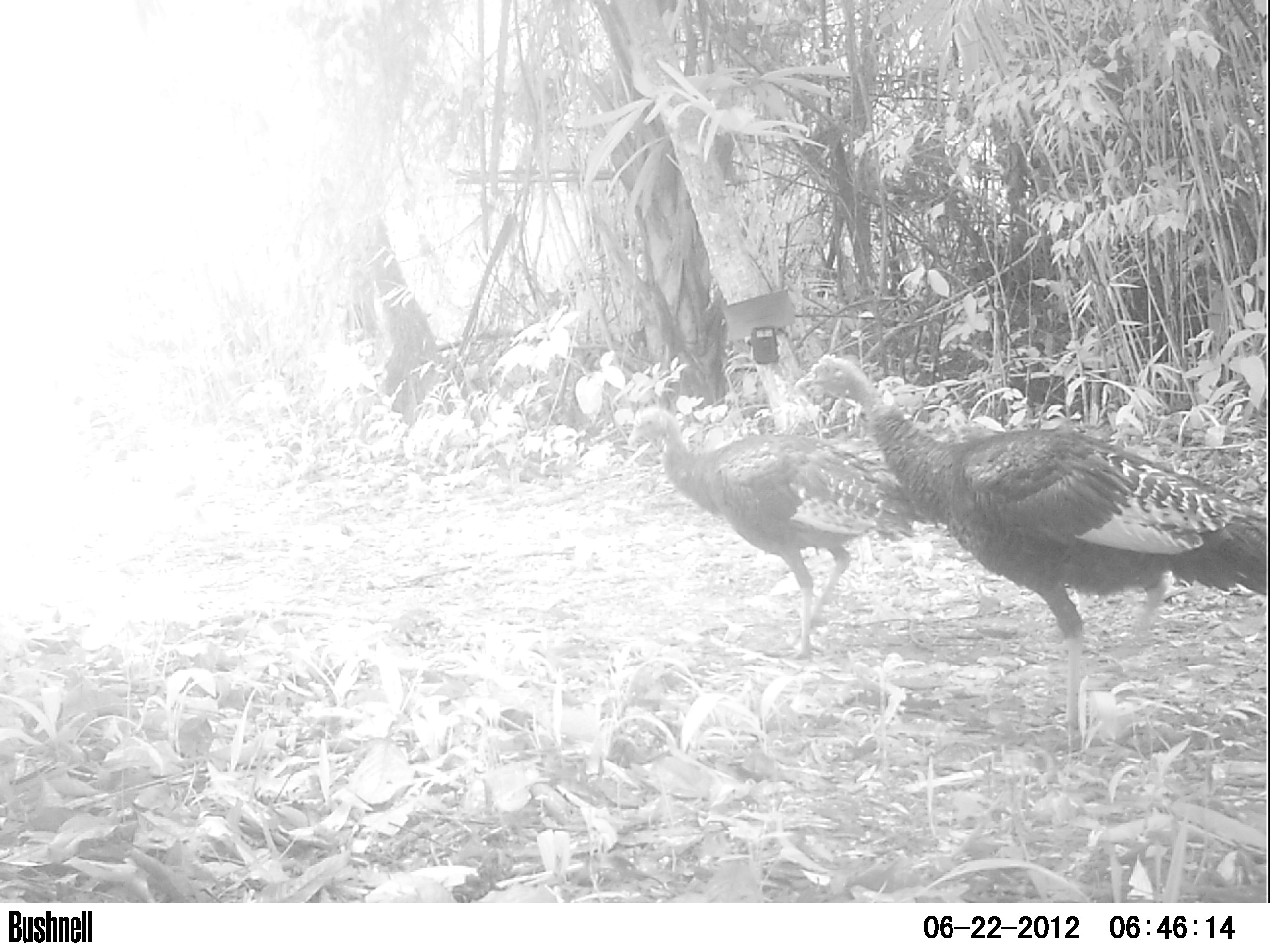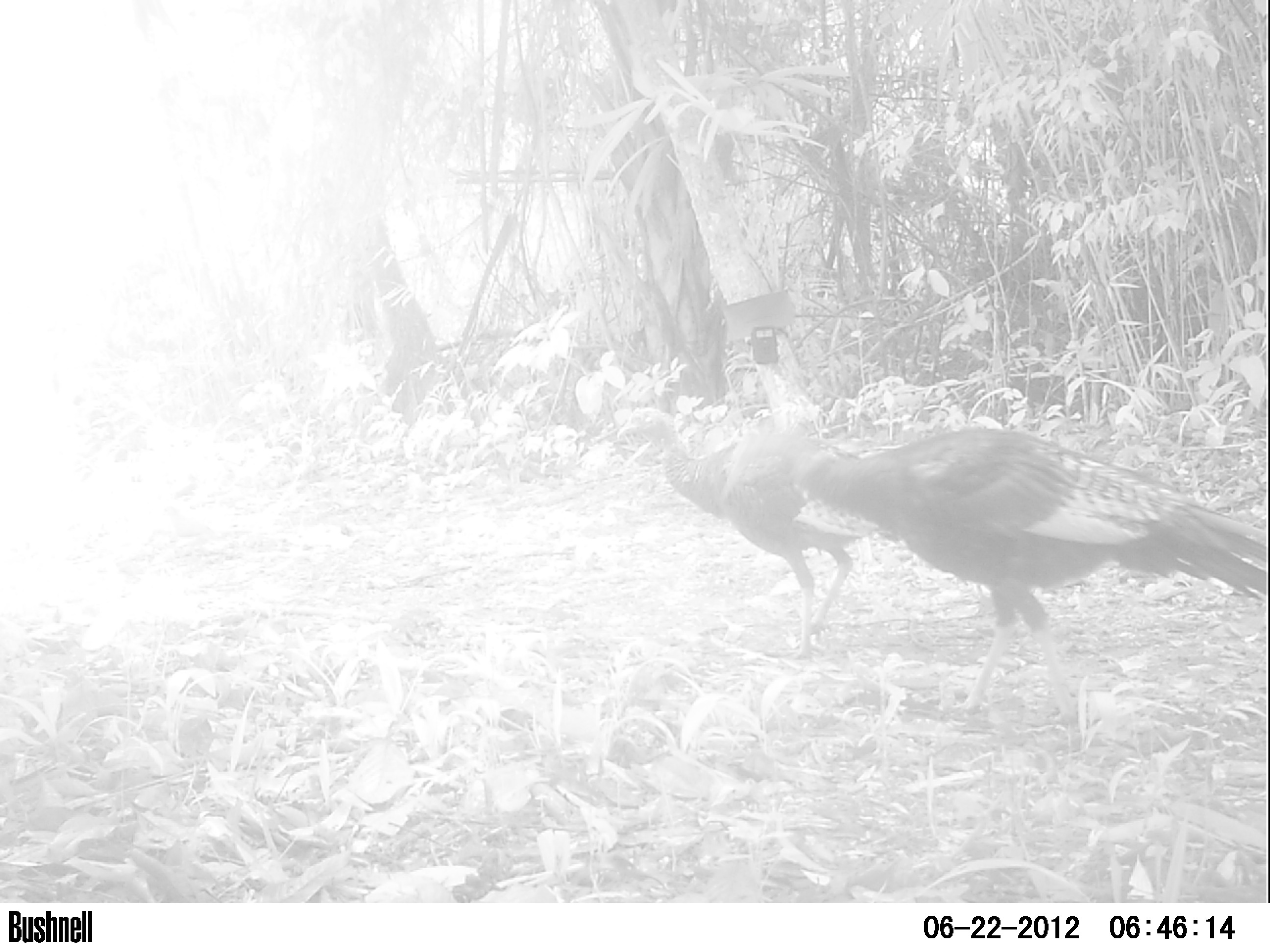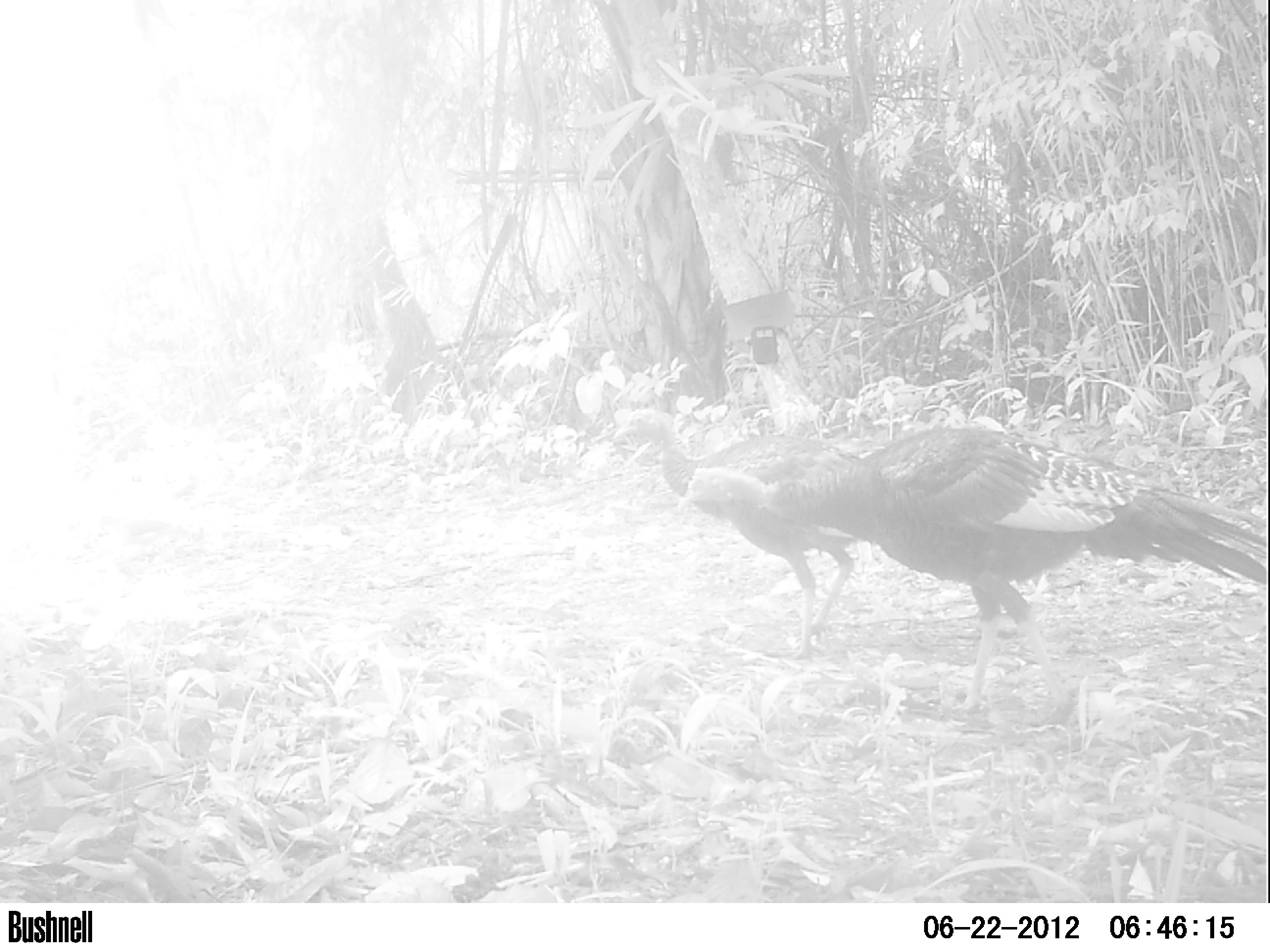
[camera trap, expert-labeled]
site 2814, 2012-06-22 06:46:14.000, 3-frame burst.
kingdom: Animalia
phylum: Chordata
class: Aves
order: Galliformes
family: Phasianidae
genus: Meleagris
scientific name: Meleagris ocellata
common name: ocellated turkey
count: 2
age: adult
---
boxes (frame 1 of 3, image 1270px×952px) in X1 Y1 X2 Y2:
meleagris ocellata: 791 353 1266 731; 626 404 927 659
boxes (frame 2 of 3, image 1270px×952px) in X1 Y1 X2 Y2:
meleagris ocellata: 722 421 1270 723; 615 406 866 659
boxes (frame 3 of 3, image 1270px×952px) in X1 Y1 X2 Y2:
meleagris ocellata: 676 424 1266 716; 612 409 890 660